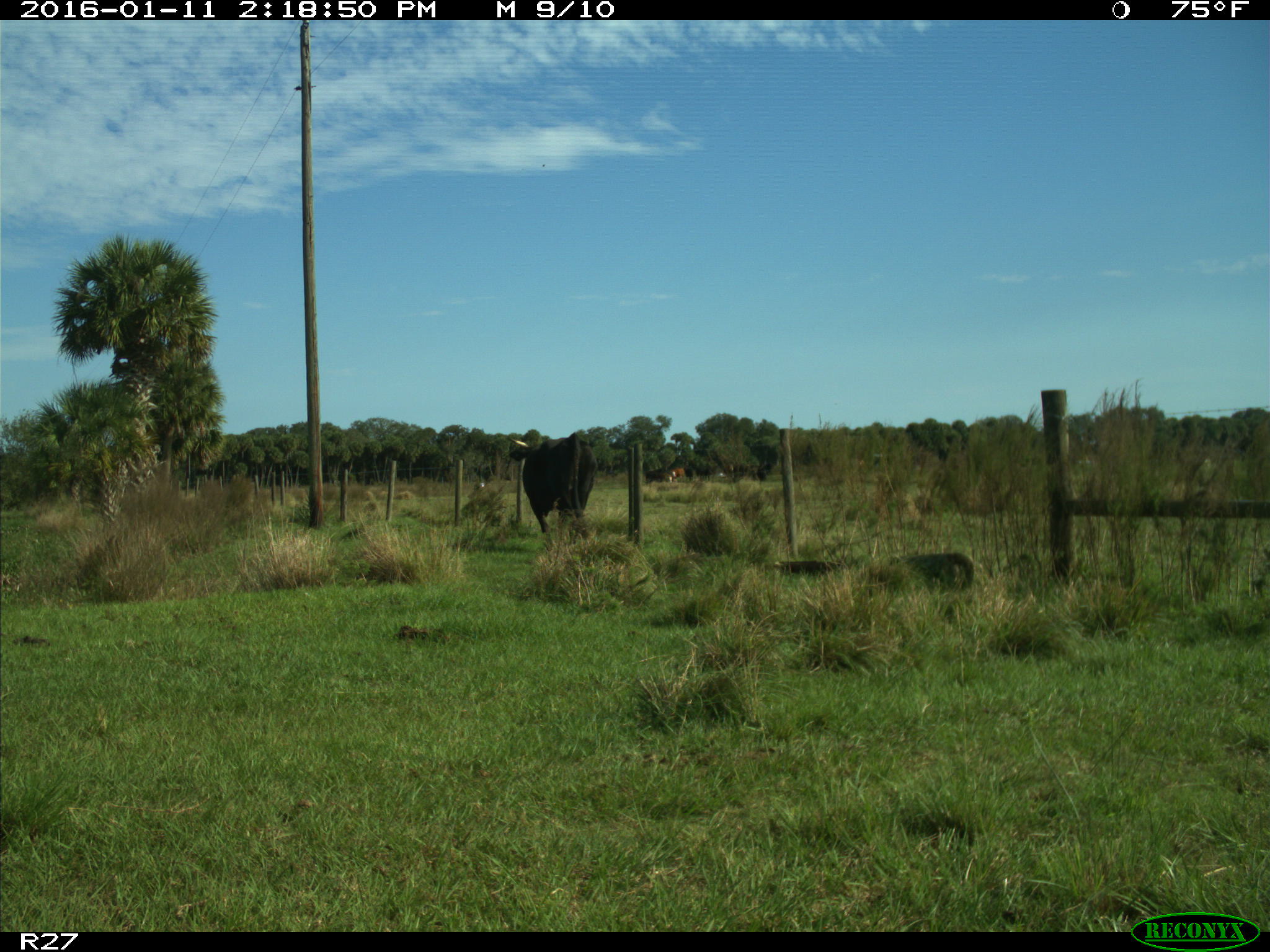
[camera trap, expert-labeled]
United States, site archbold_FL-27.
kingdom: Animalia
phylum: Chordata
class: Mammalia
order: Artiodactyla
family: Bovidae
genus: Bos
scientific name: Bos taurus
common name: domestic cow